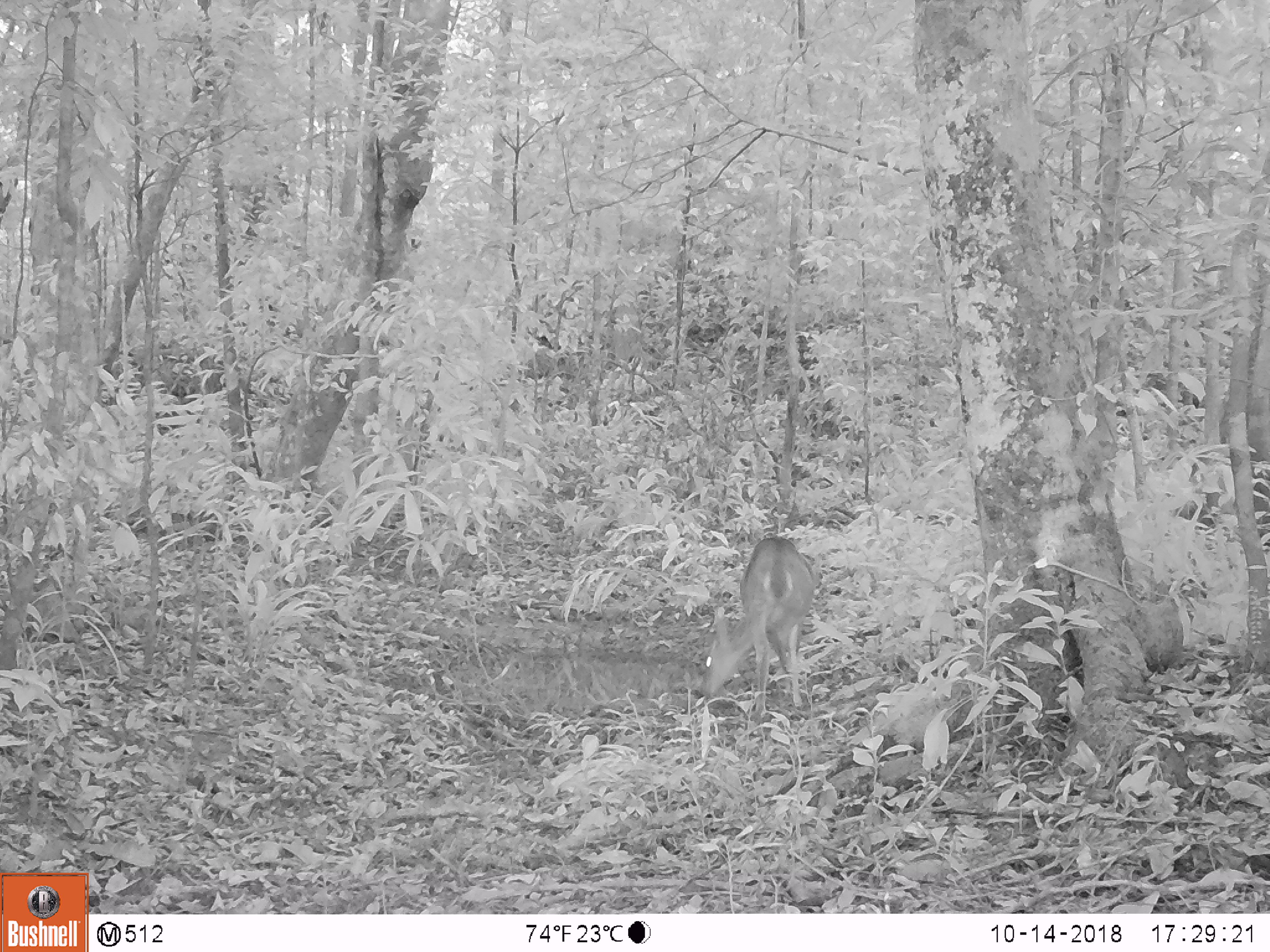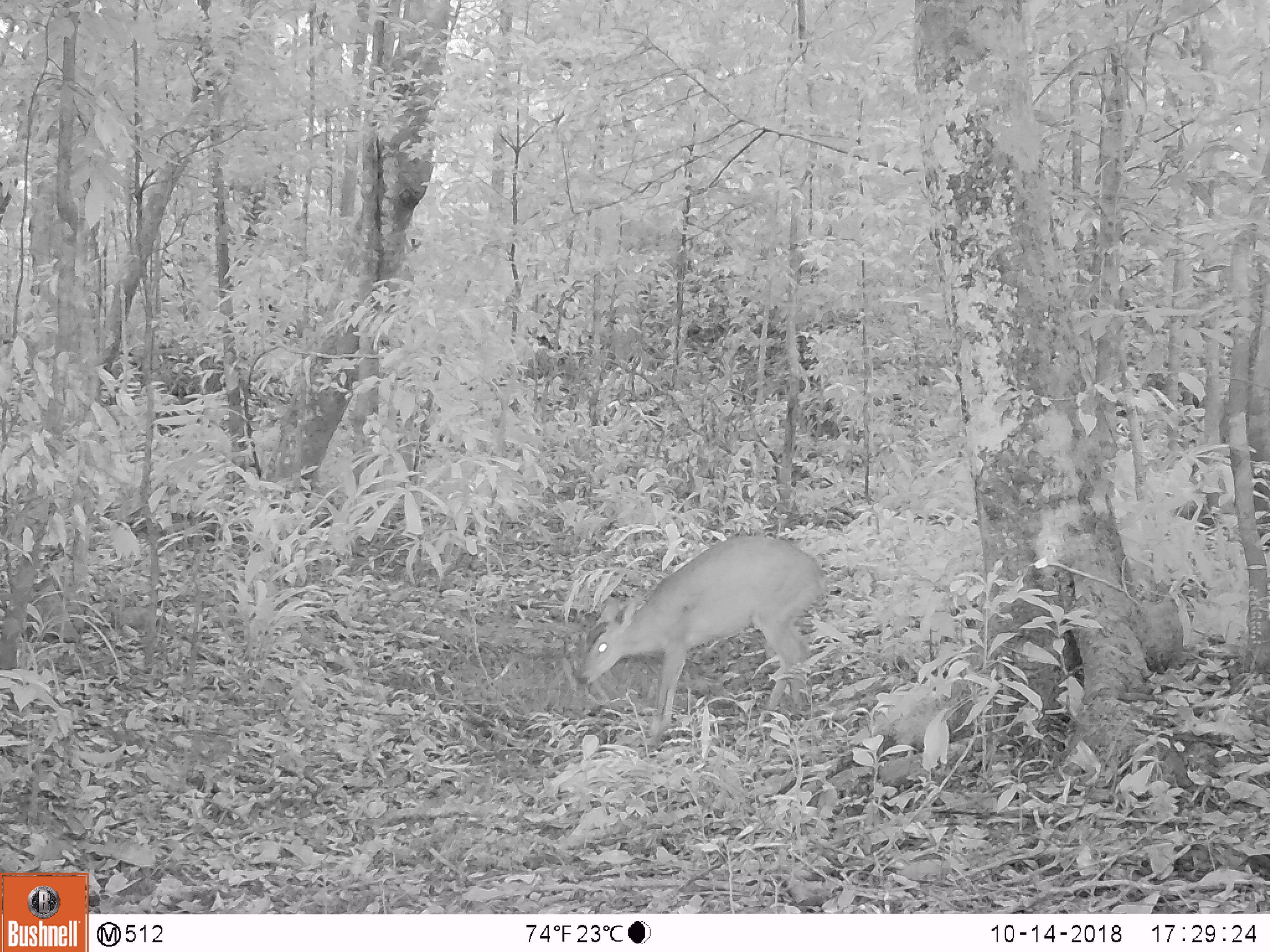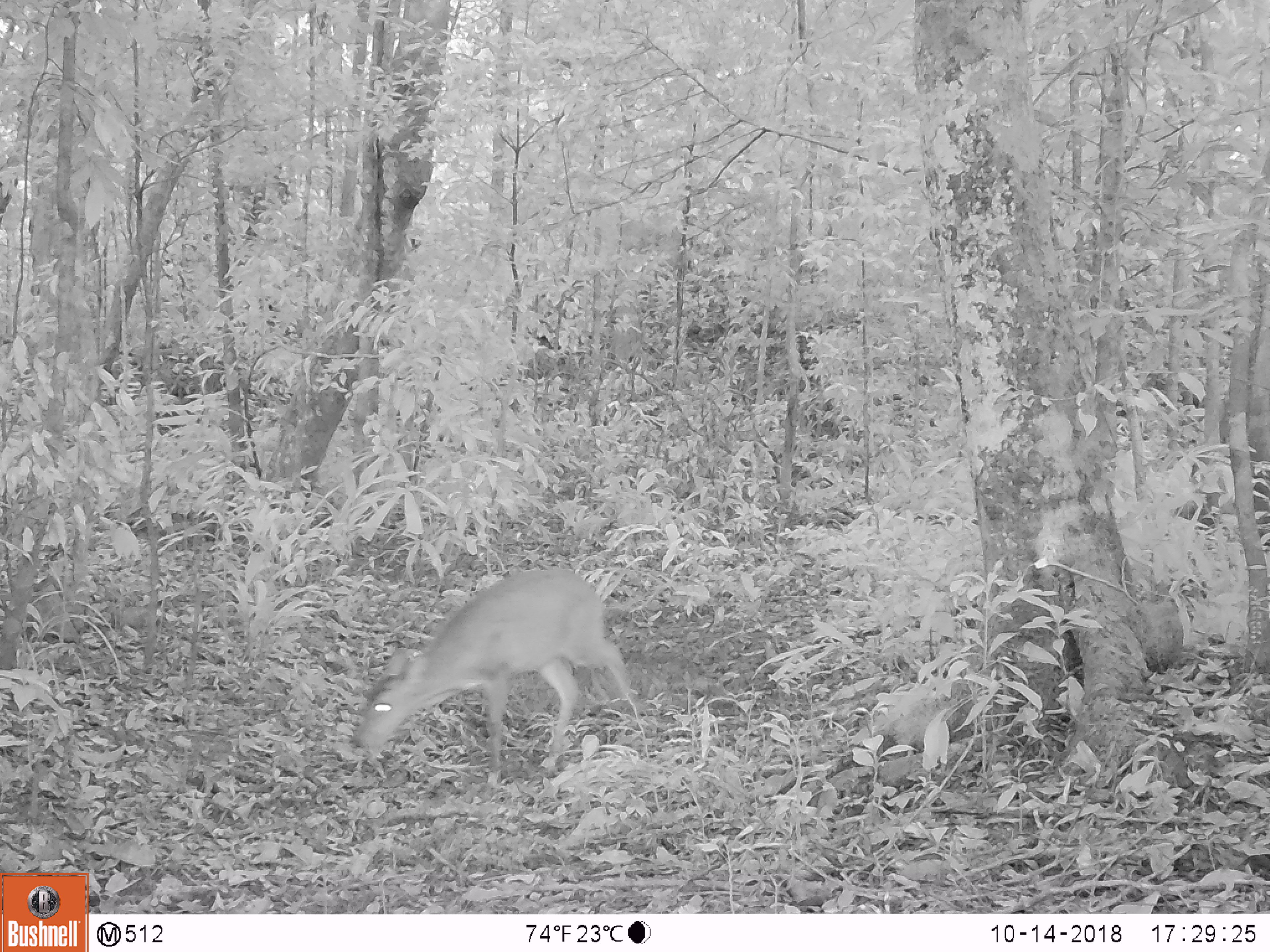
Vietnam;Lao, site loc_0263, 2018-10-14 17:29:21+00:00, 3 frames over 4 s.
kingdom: Animalia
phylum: Chordata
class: Mammalia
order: Artiodactyla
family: Cervidae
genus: Muntiacus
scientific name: Muntiacus vuquangensis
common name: large-antlered muntjac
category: large antlered muntjac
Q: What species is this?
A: Large antlered muntjac (large-antlered muntjac) (Muntiacus vuquangensis).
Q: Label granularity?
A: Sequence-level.